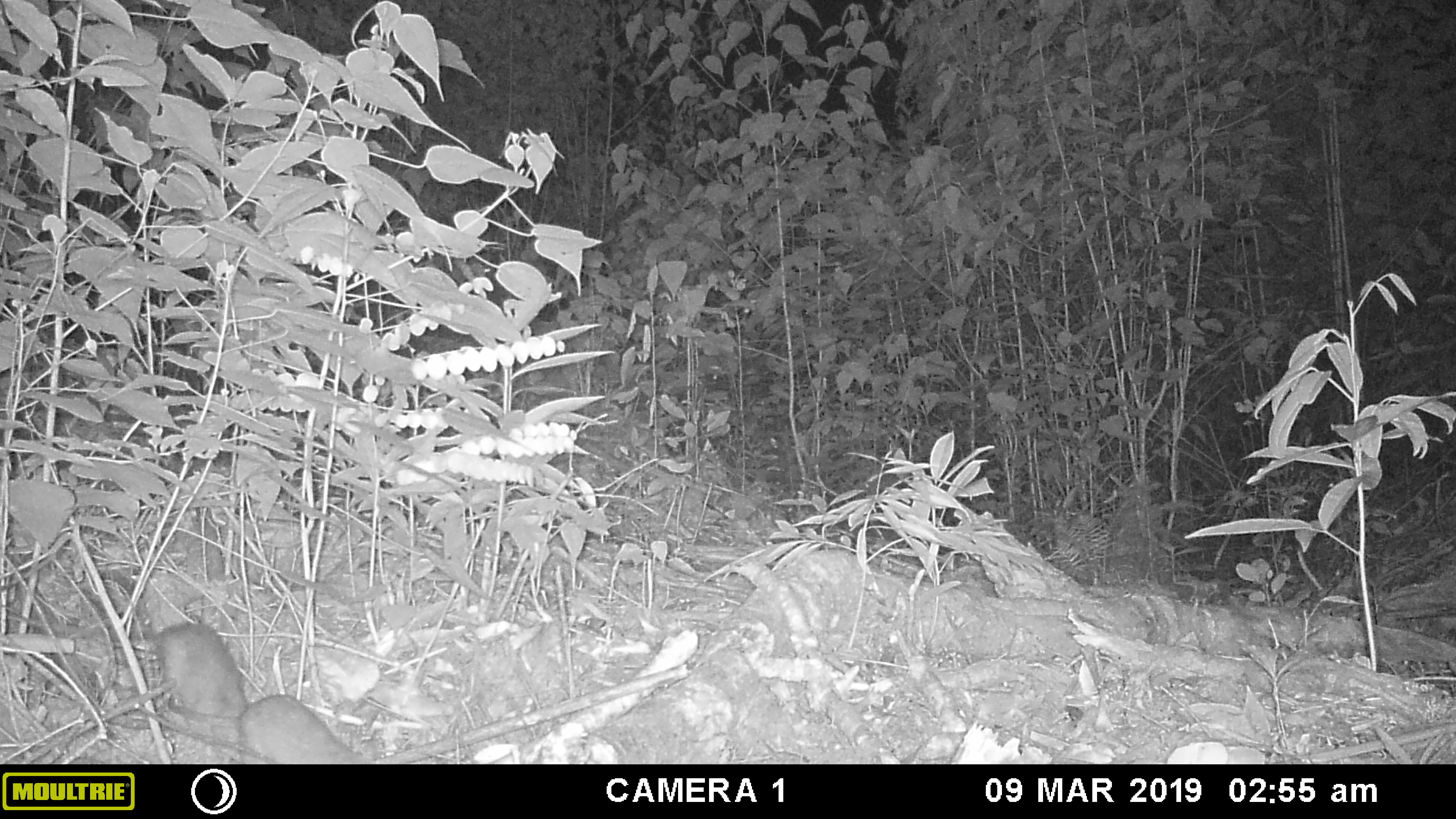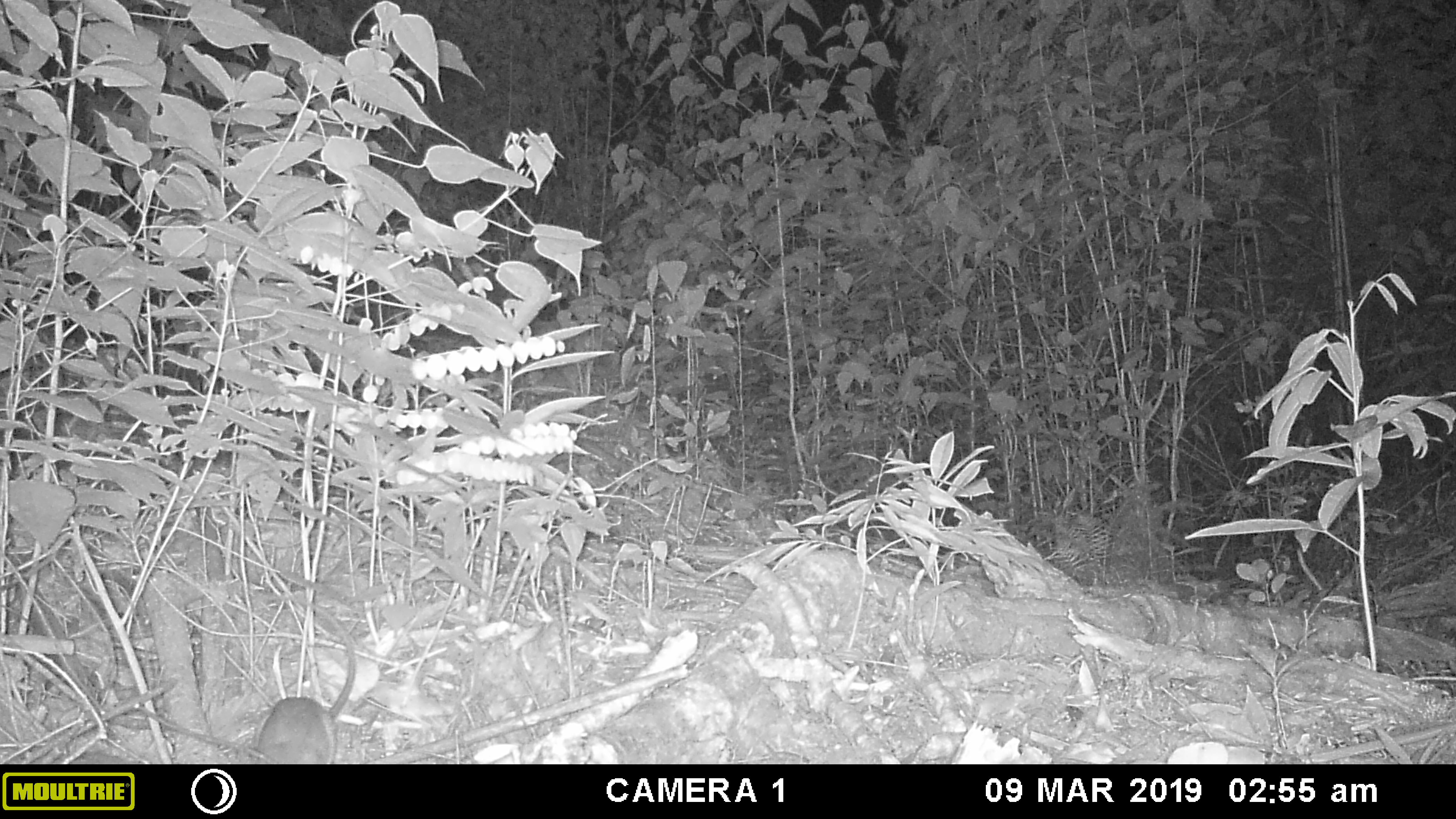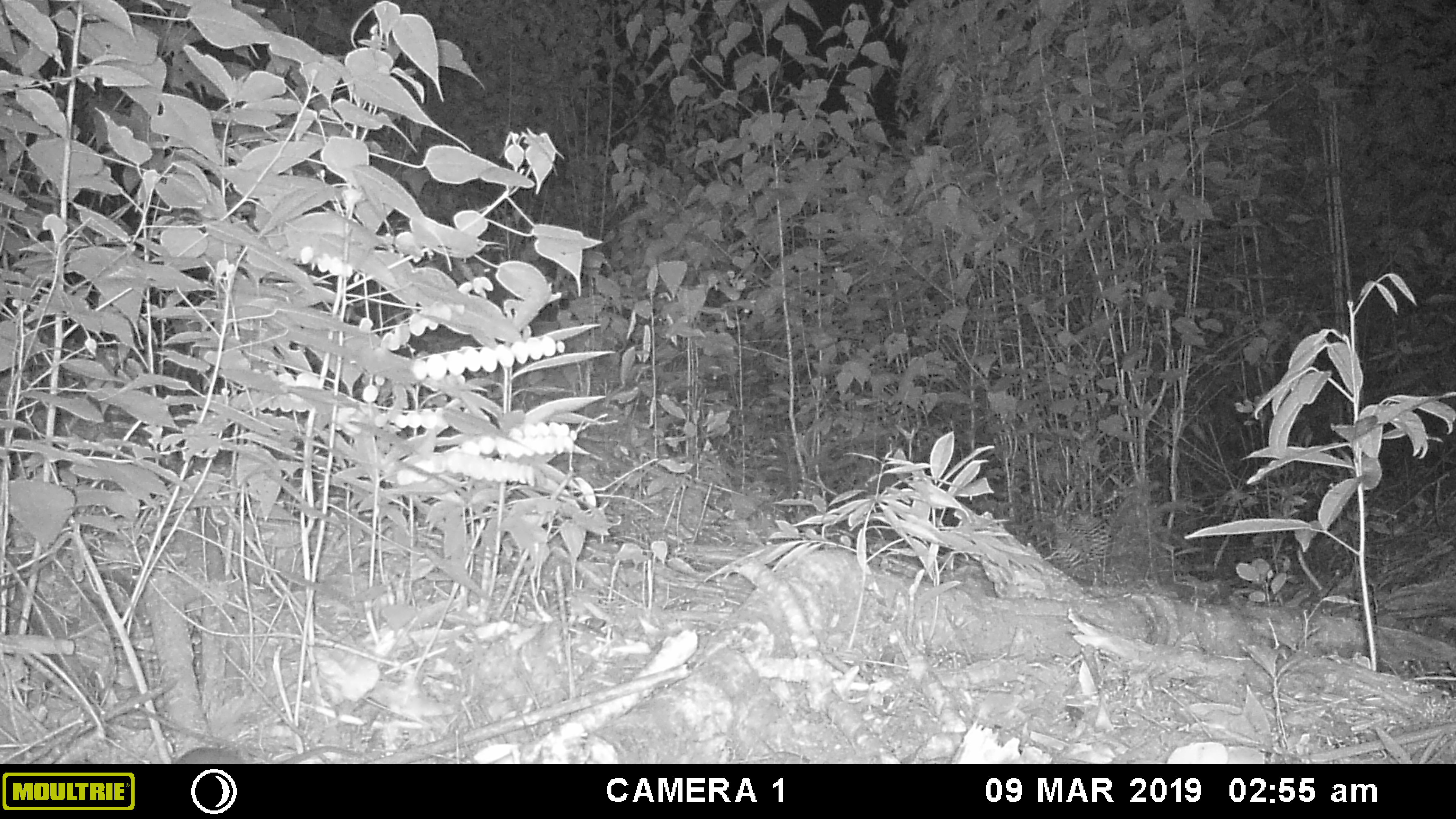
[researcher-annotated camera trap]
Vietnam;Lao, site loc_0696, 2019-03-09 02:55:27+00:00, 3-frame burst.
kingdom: Animalia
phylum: Chordata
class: Mammalia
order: Rodentia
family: Muridae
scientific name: Muridae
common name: old-world mice and rats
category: unidentified murid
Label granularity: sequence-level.